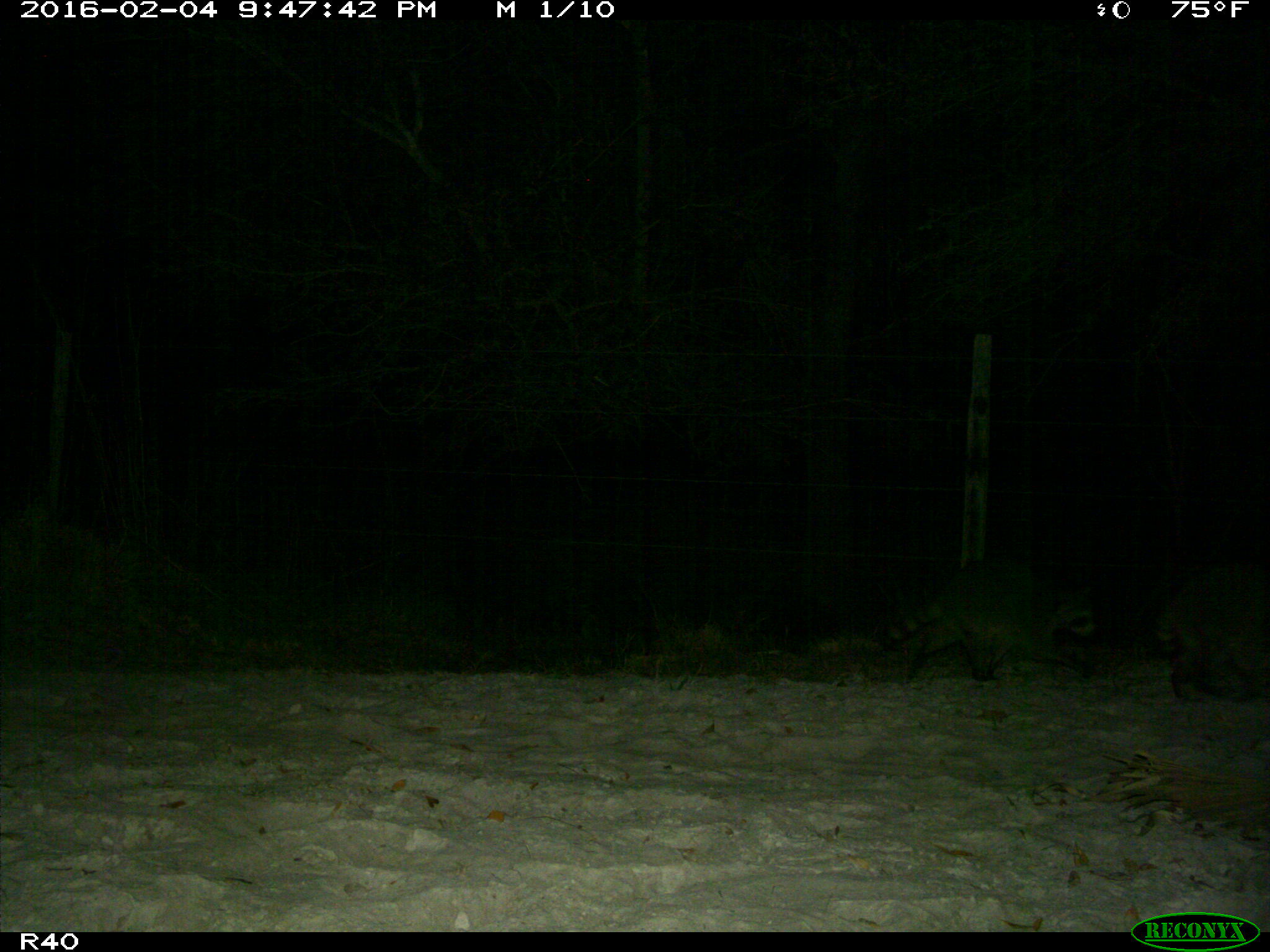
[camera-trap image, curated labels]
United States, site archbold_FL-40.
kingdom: Animalia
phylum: Chordata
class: Mammalia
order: Carnivora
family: Procyonidae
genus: Procyon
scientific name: Procyon lotor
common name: common raccoon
Procyon lotor (common raccoon).